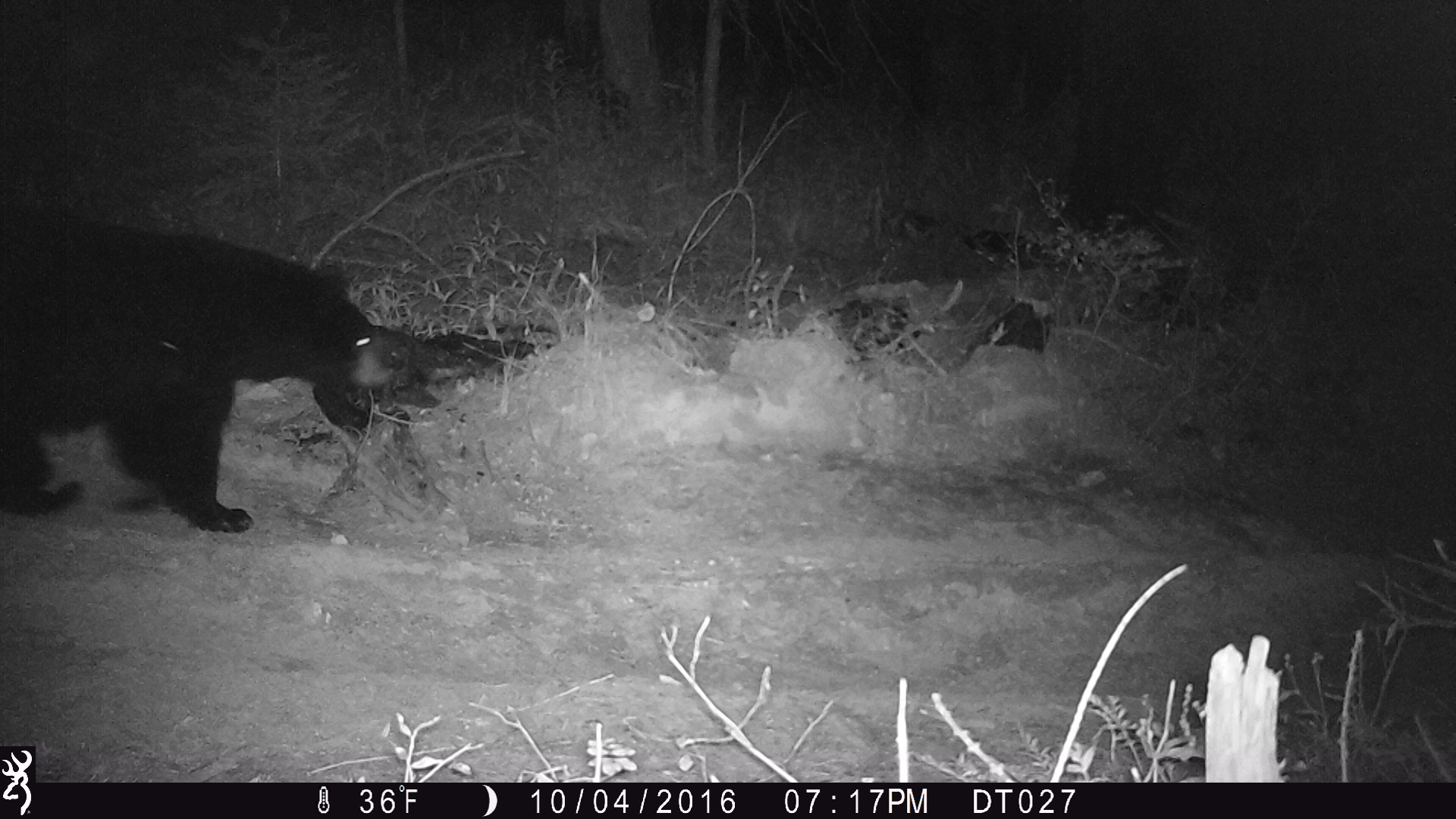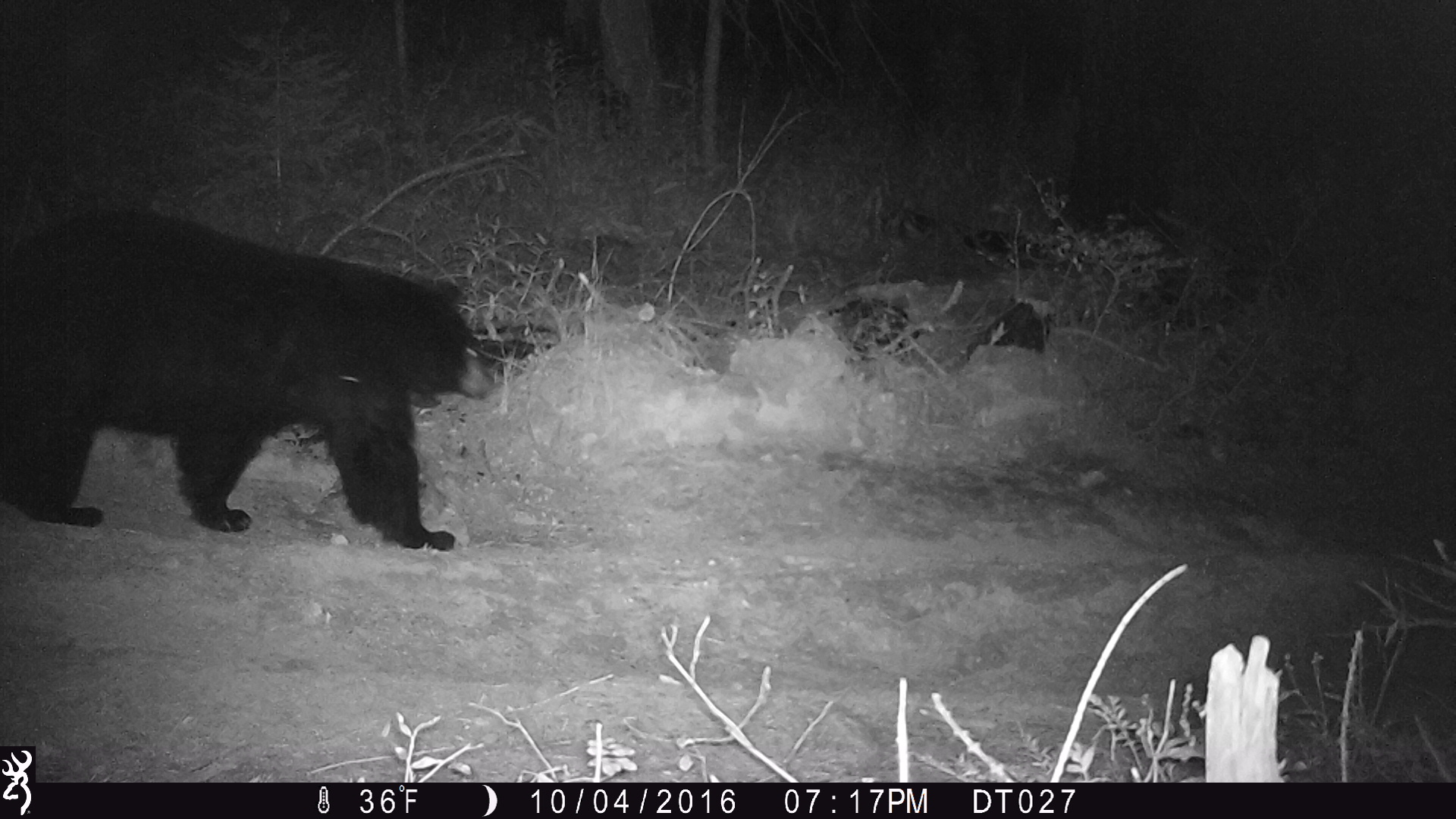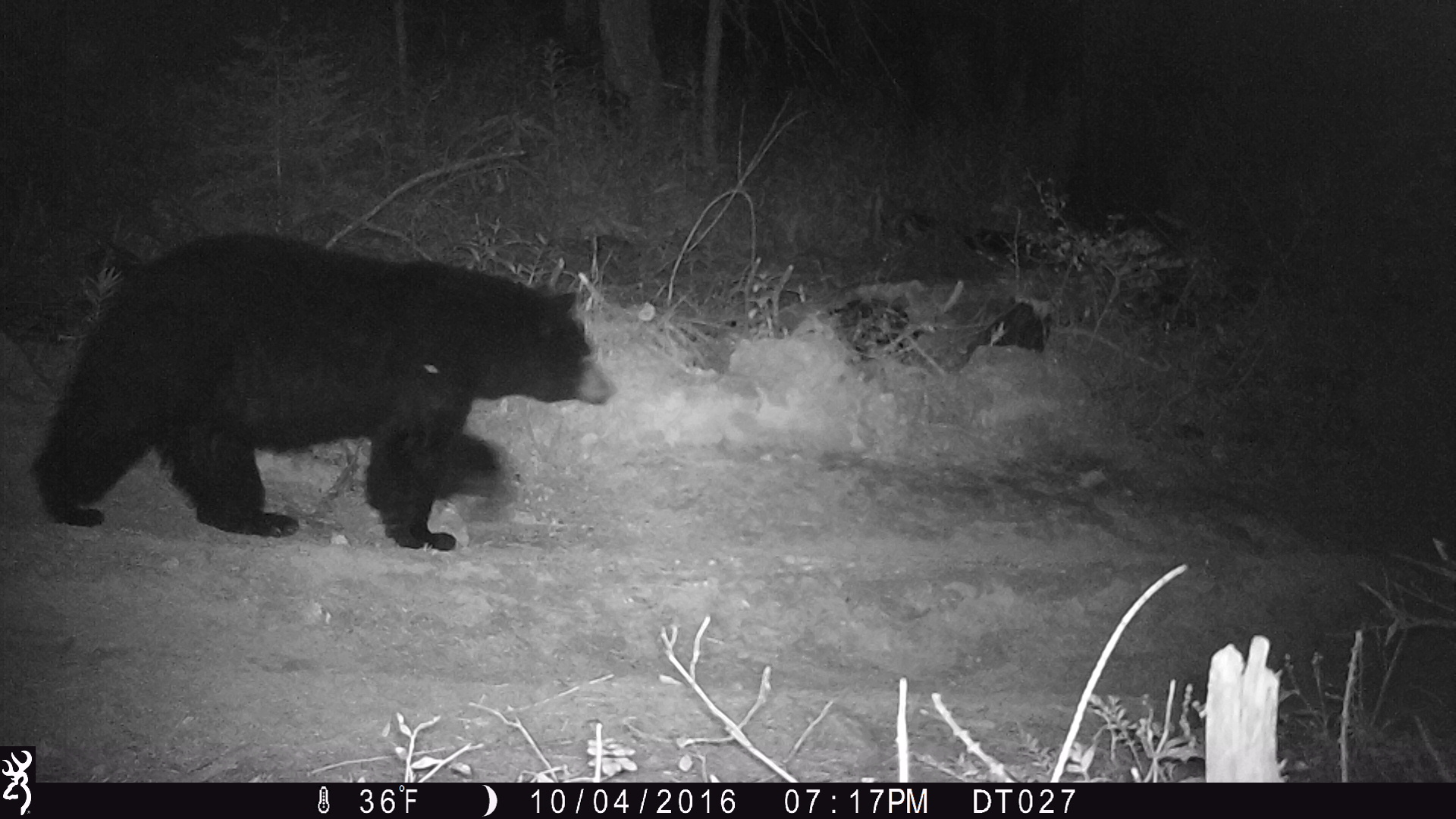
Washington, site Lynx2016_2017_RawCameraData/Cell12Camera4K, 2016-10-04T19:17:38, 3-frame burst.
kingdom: Animalia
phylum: Chordata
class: Mammalia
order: Carnivora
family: Ursidae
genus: Ursus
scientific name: Ursus americanus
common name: american black bear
Ursus americanus (american black bear). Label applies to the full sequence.